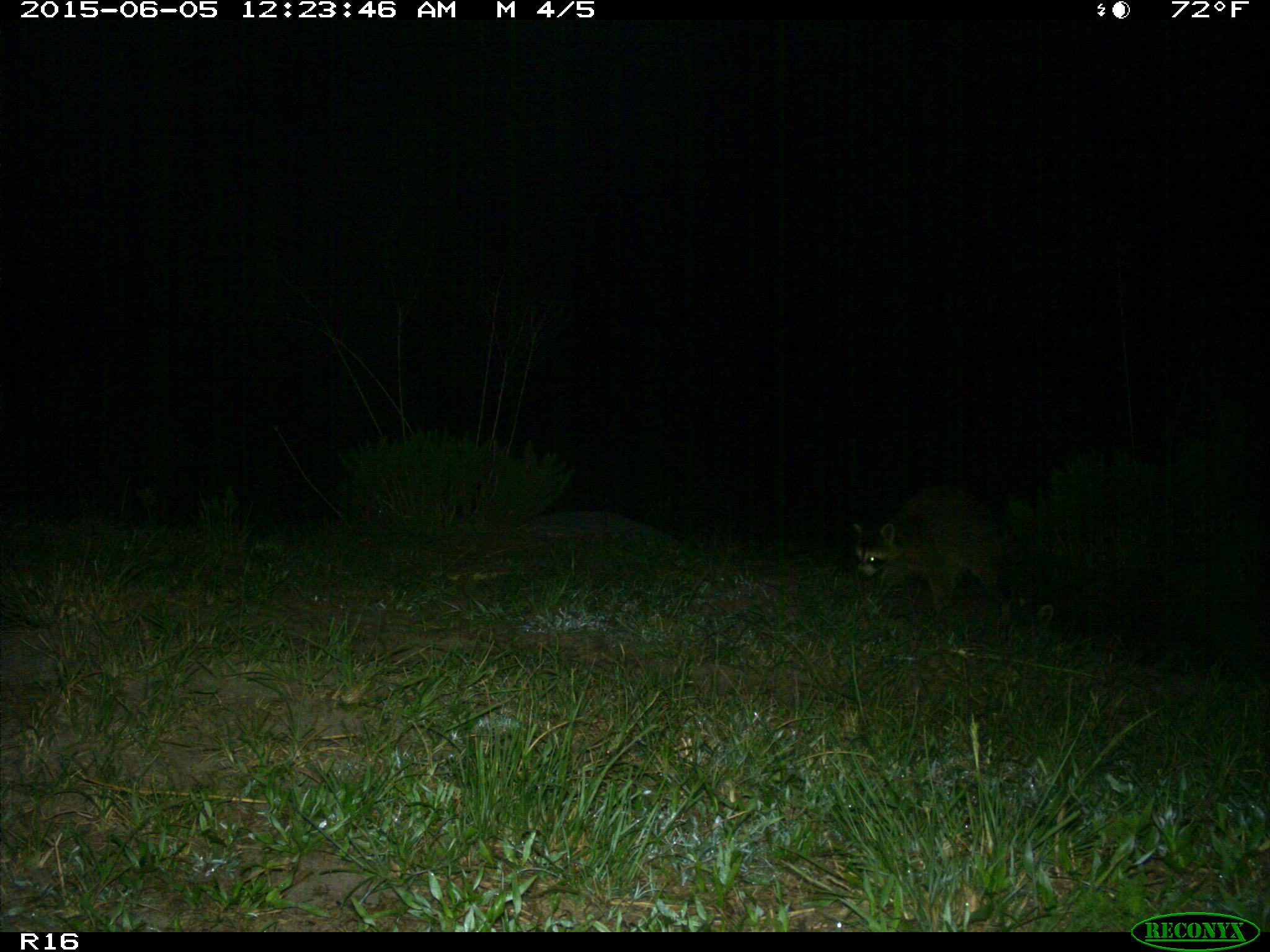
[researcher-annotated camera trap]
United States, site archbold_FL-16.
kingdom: Animalia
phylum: Chordata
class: Mammalia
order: Carnivora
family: Procyonidae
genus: Procyon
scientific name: Procyon lotor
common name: common raccoon